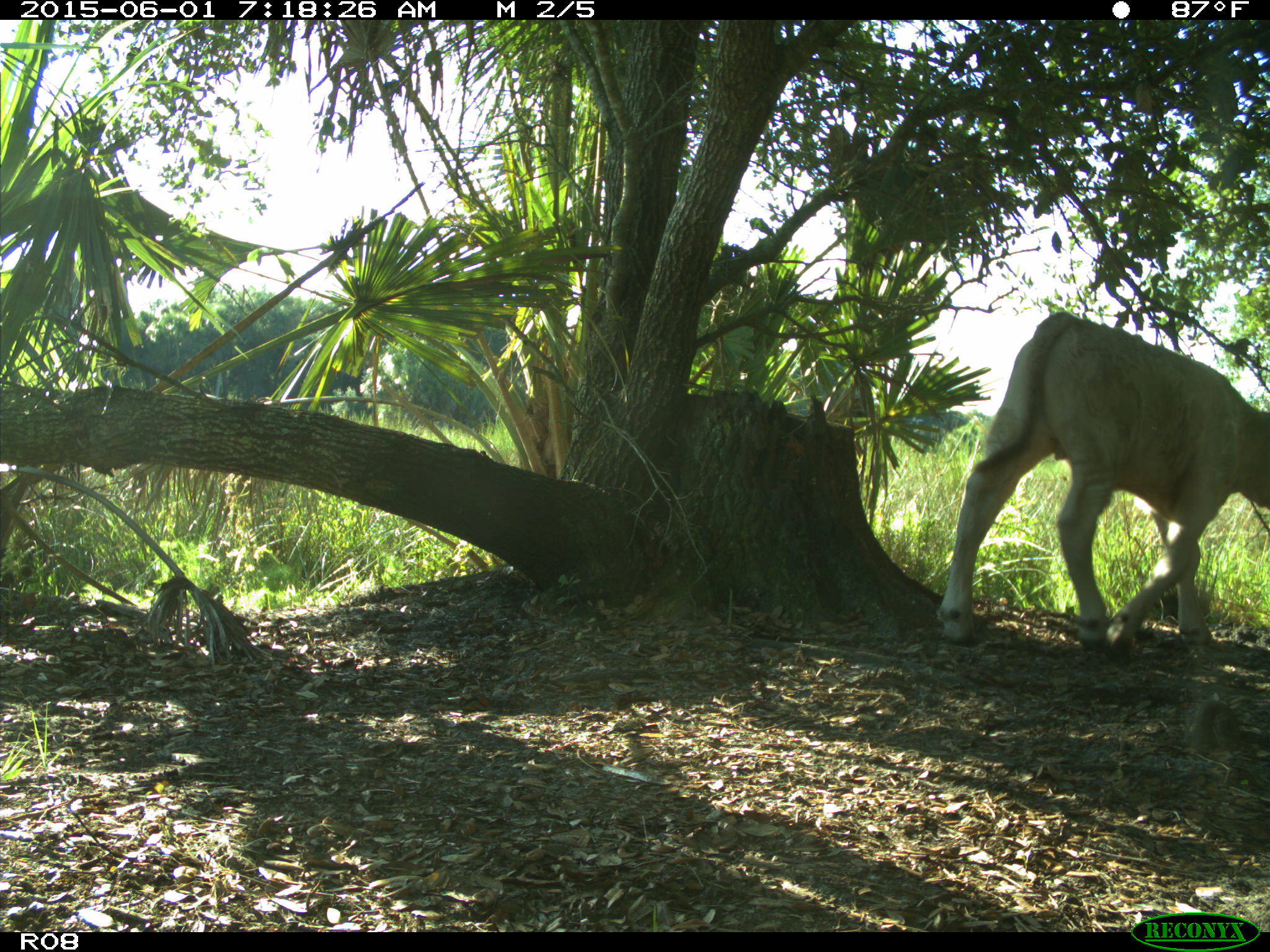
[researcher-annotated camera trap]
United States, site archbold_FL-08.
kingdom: Animalia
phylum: Chordata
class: Mammalia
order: Artiodactyla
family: Bovidae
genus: Bos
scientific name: Bos taurus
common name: domestic cow